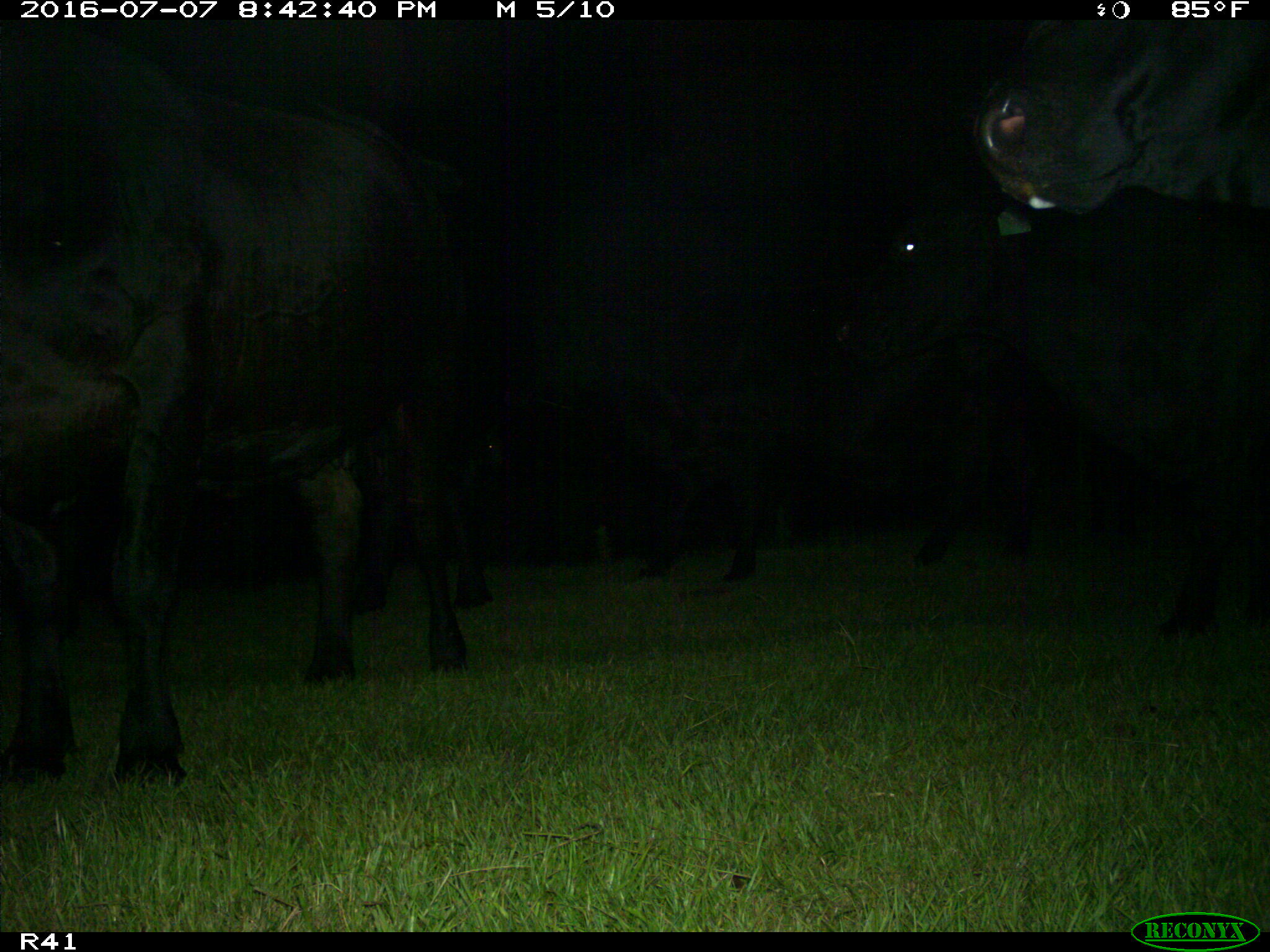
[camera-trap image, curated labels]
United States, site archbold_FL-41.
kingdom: Animalia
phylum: Chordata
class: Mammalia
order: Artiodactyla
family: Bovidae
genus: Bos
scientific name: Bos taurus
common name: domestic cow